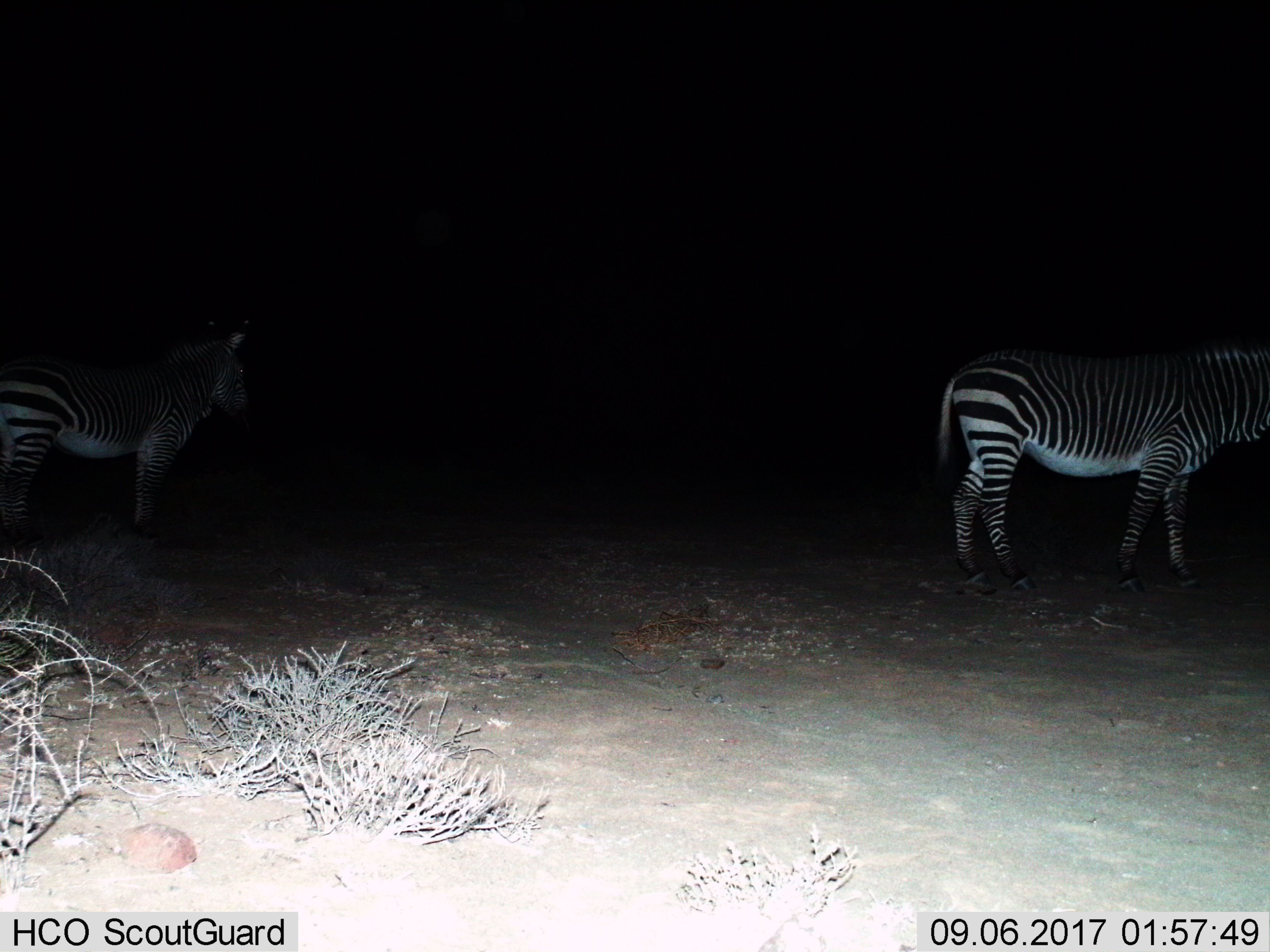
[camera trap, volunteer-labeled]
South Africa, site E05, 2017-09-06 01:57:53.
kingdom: Animalia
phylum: Chordata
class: Mammalia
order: Perissodactyla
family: Equidae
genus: Equus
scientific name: Equus zebra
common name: mountain zebra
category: zebramountain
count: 2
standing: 100%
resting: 0%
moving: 25%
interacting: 0%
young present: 0%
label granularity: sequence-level